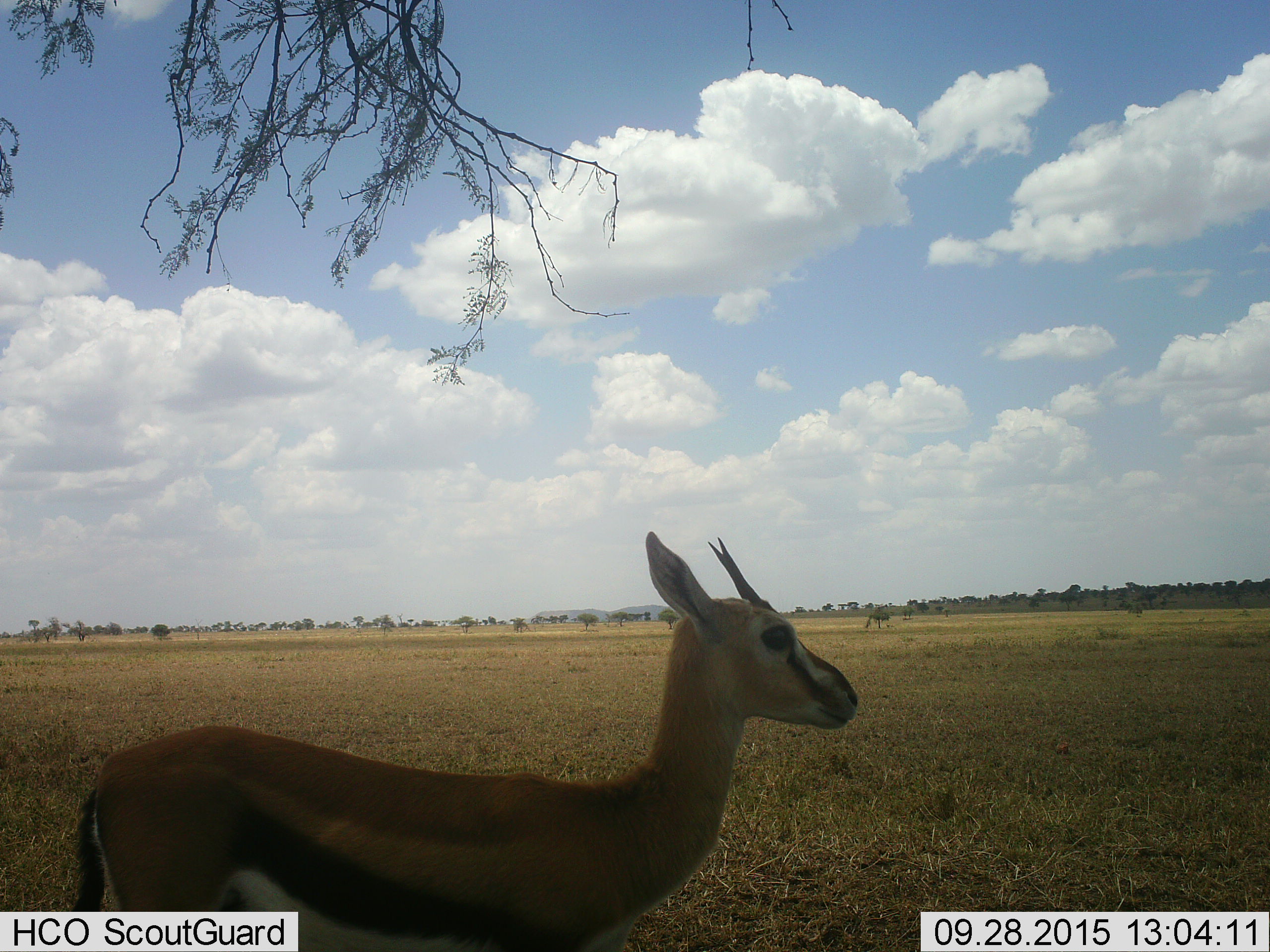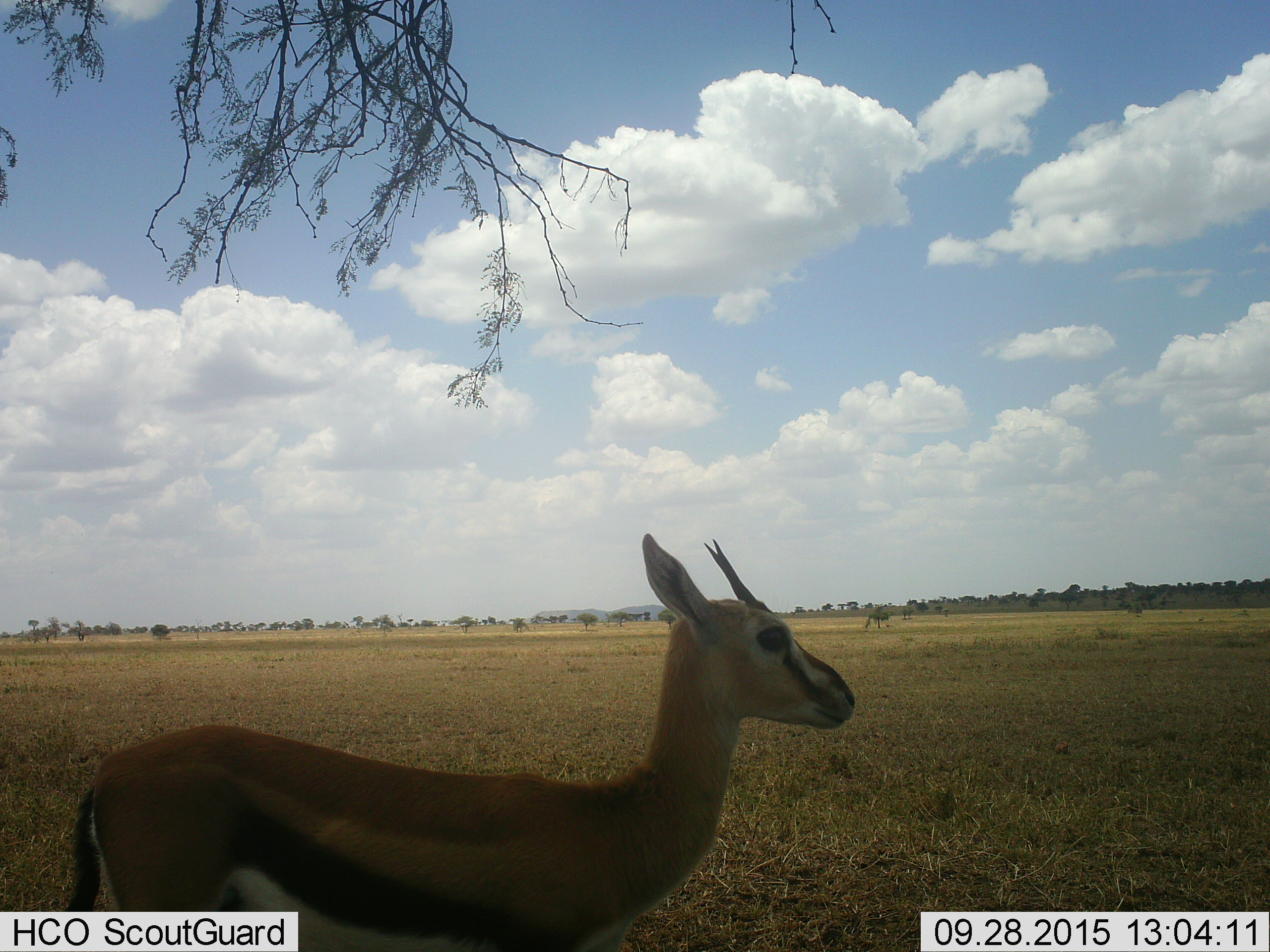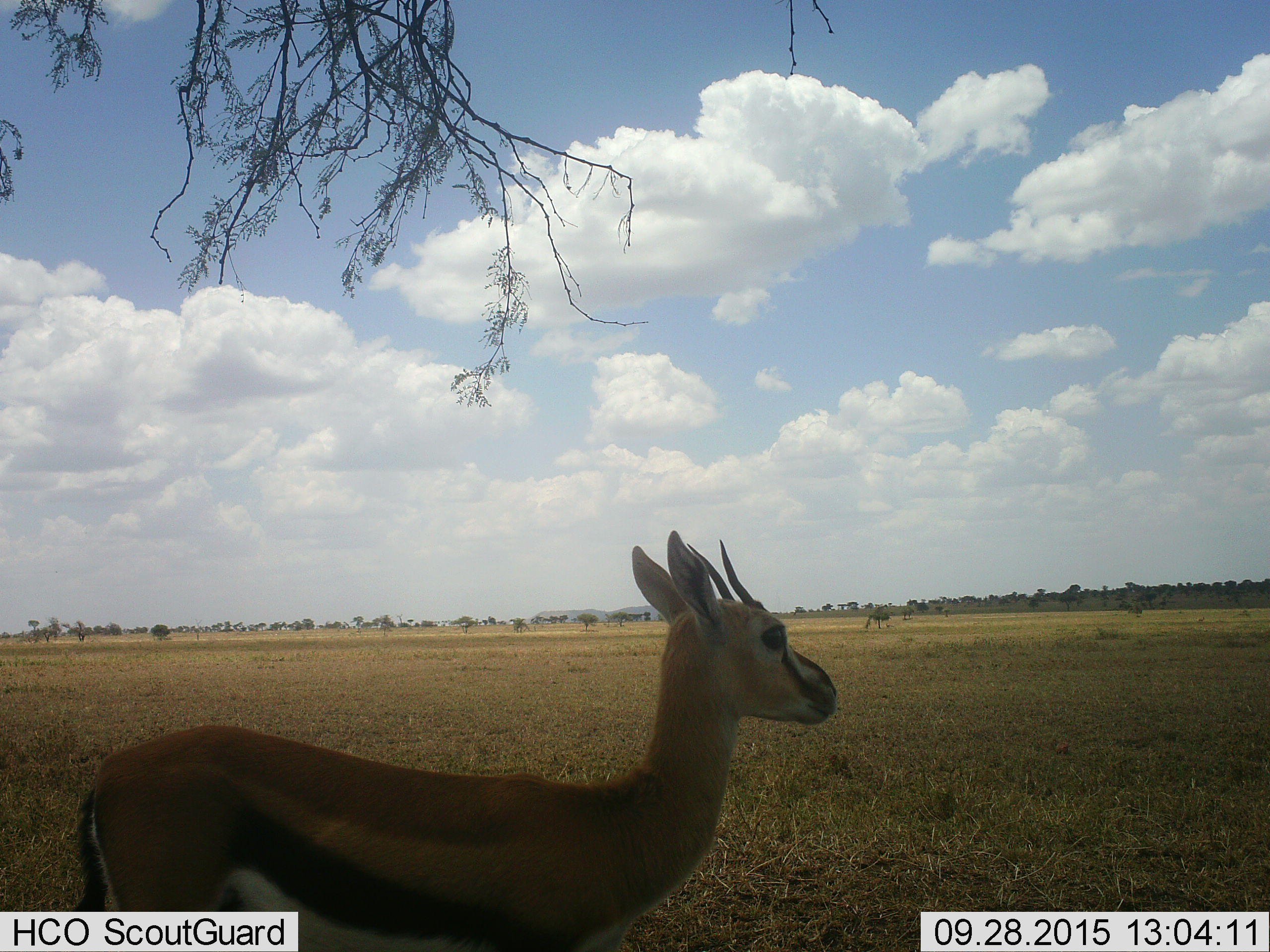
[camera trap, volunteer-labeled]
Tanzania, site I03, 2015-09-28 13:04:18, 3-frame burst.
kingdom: Animalia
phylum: Chordata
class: Mammalia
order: Artiodactyla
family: Bovidae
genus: Eudorcas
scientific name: Eudorcas thomsonii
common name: thomson's gazelle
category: gazellethomsons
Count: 1.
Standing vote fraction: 100%.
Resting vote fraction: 0%.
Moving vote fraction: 0%.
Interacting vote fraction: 0%.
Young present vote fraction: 22%.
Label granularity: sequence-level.